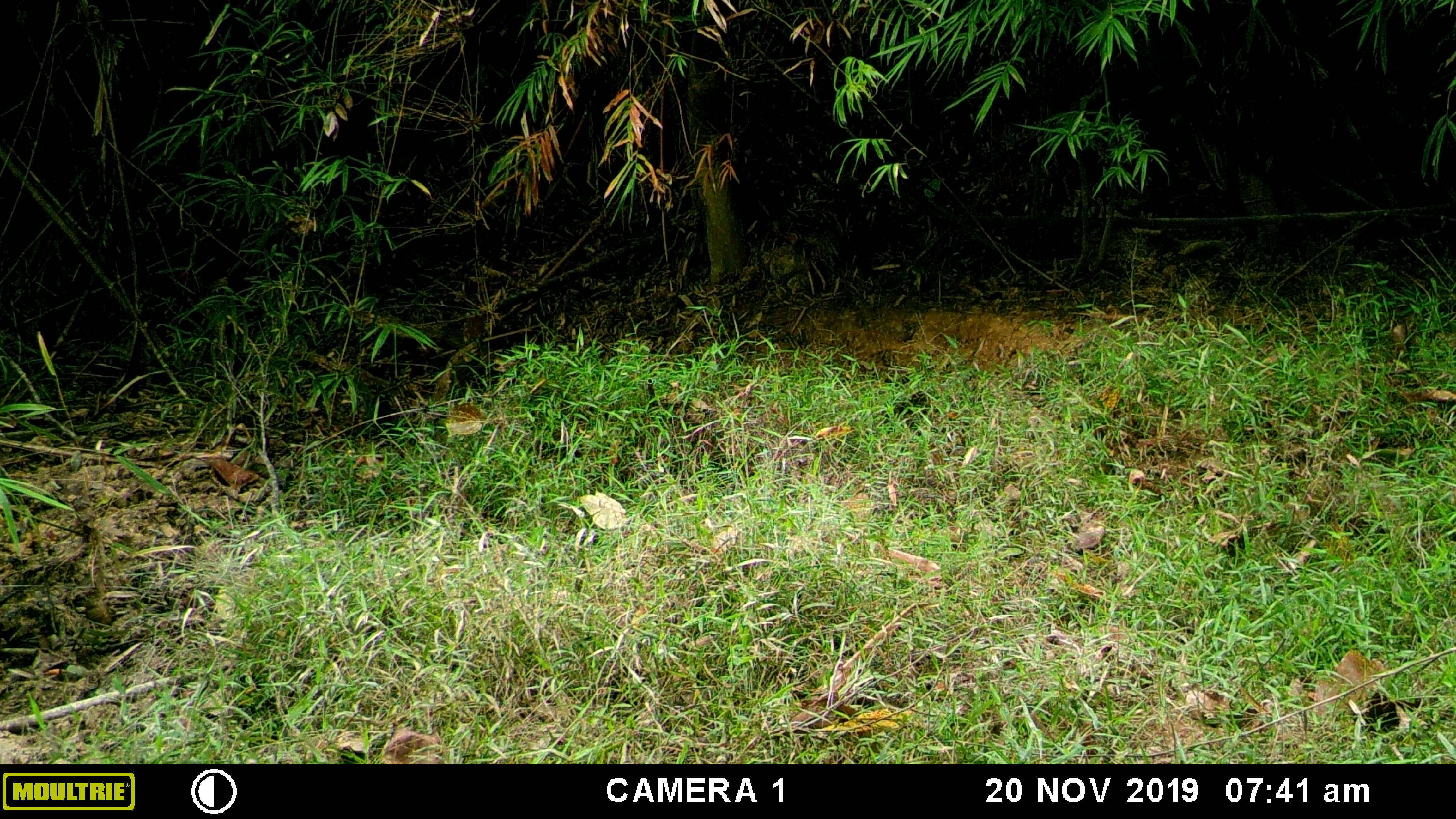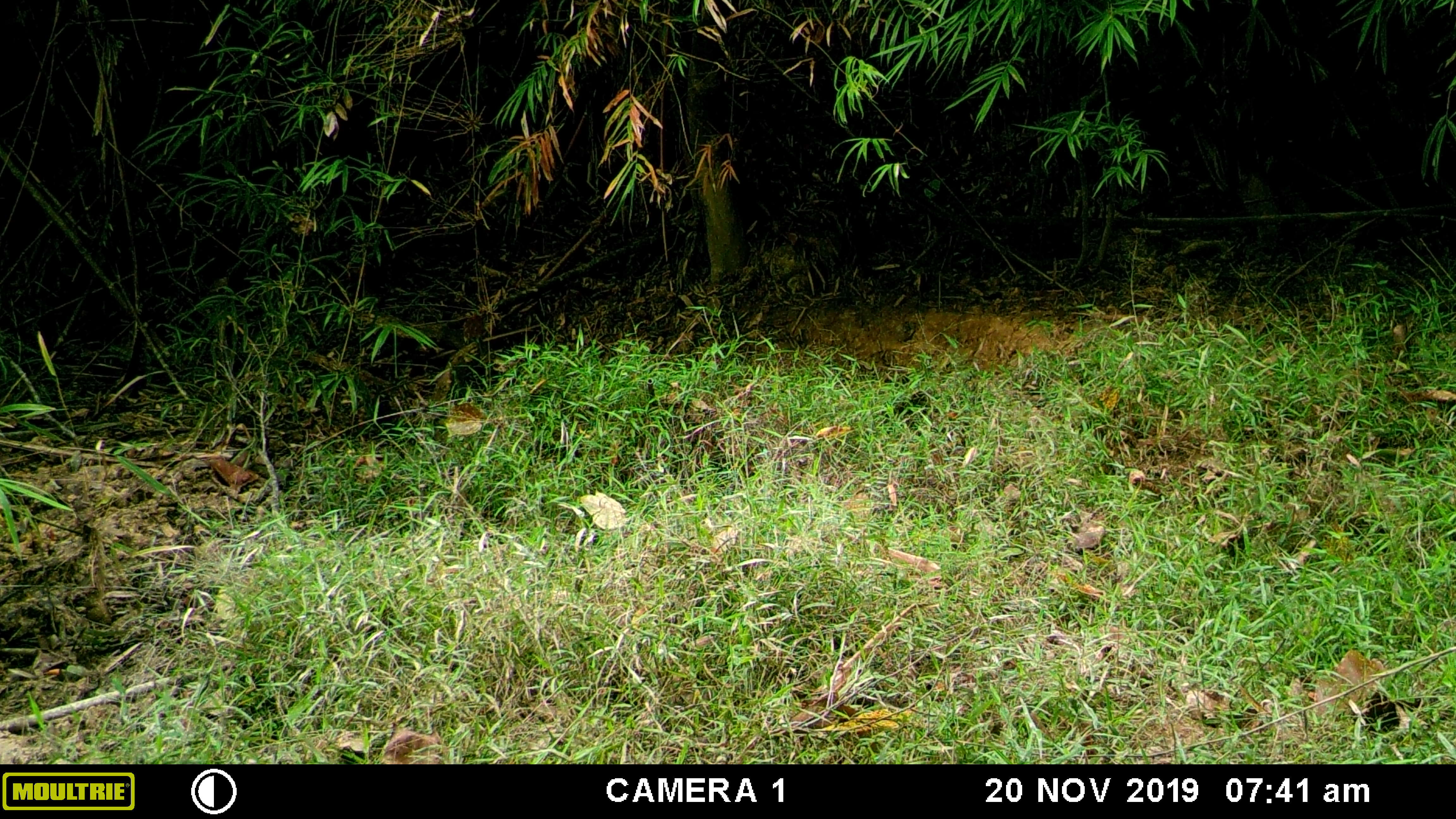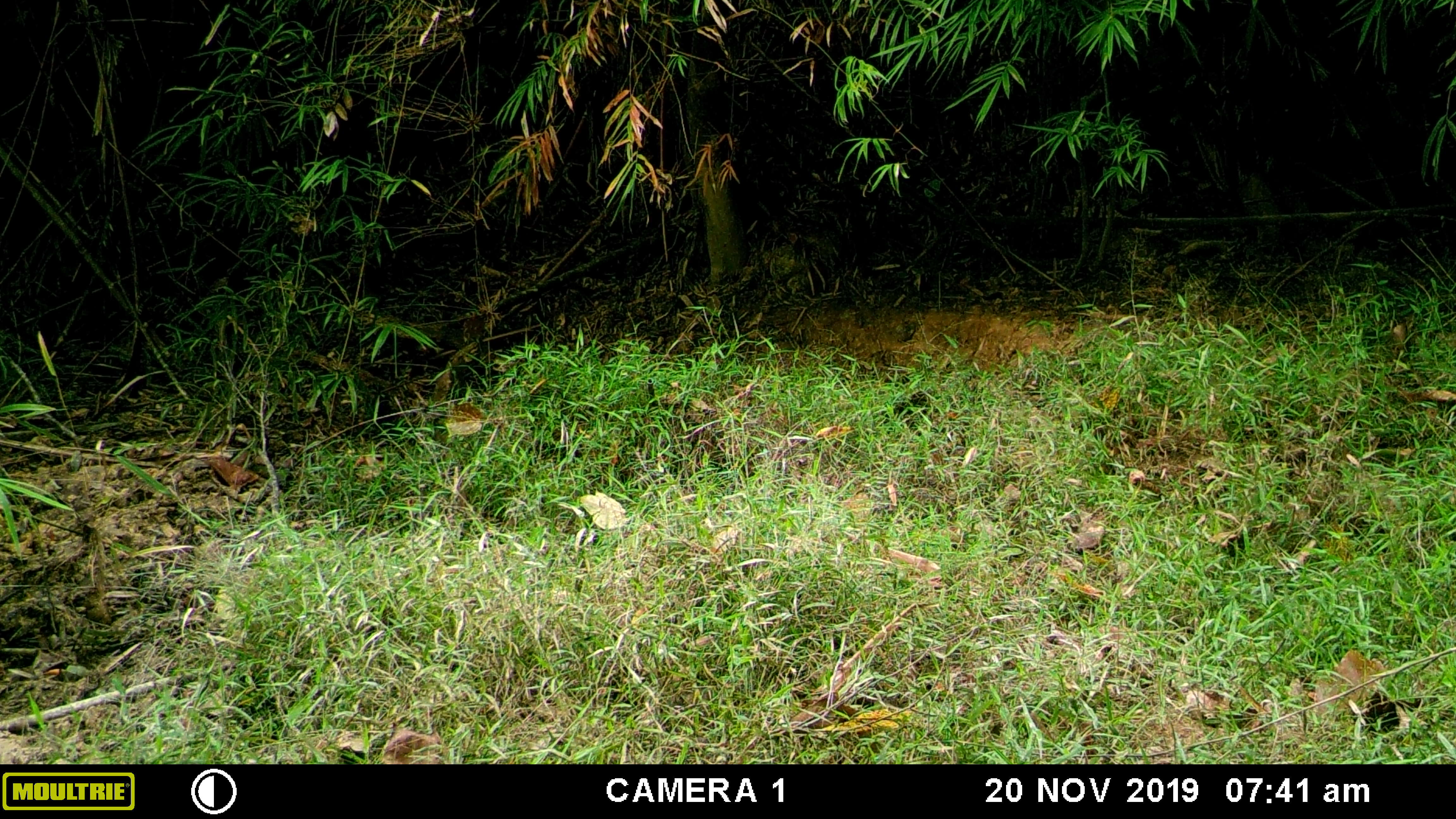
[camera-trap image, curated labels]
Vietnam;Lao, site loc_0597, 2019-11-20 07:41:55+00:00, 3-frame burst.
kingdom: Animalia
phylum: Chordata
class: Mammalia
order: Artiodactyla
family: Suidae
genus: Sus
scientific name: Sus scrofa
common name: eurasian wild pig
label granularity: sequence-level